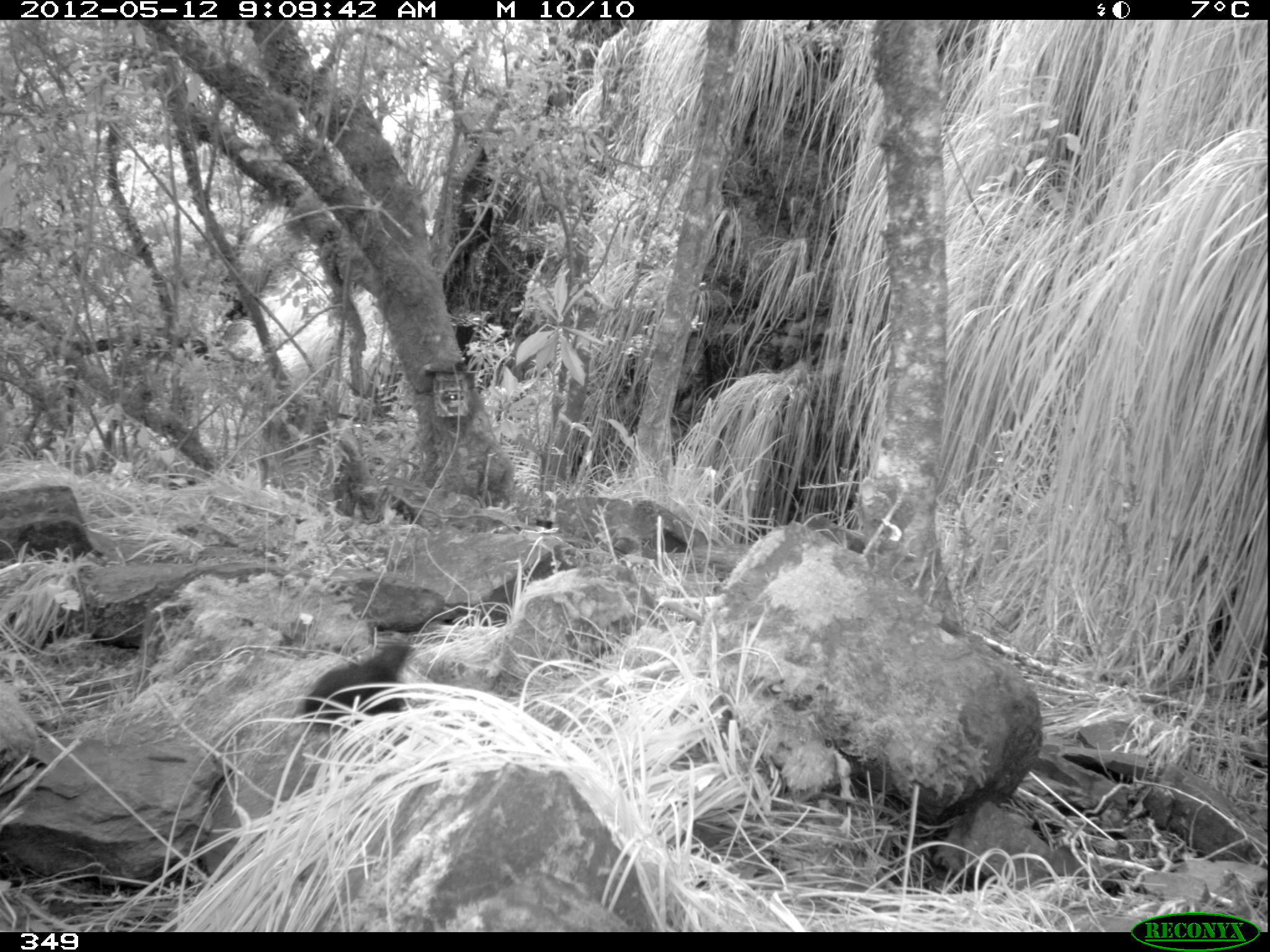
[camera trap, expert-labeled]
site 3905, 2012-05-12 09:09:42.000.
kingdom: Animalia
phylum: Chordata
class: Aves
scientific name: Aves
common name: bird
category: unknown bird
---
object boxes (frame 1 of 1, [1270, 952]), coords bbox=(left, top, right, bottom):
unknown bird: bbox=(300, 644, 411, 731)